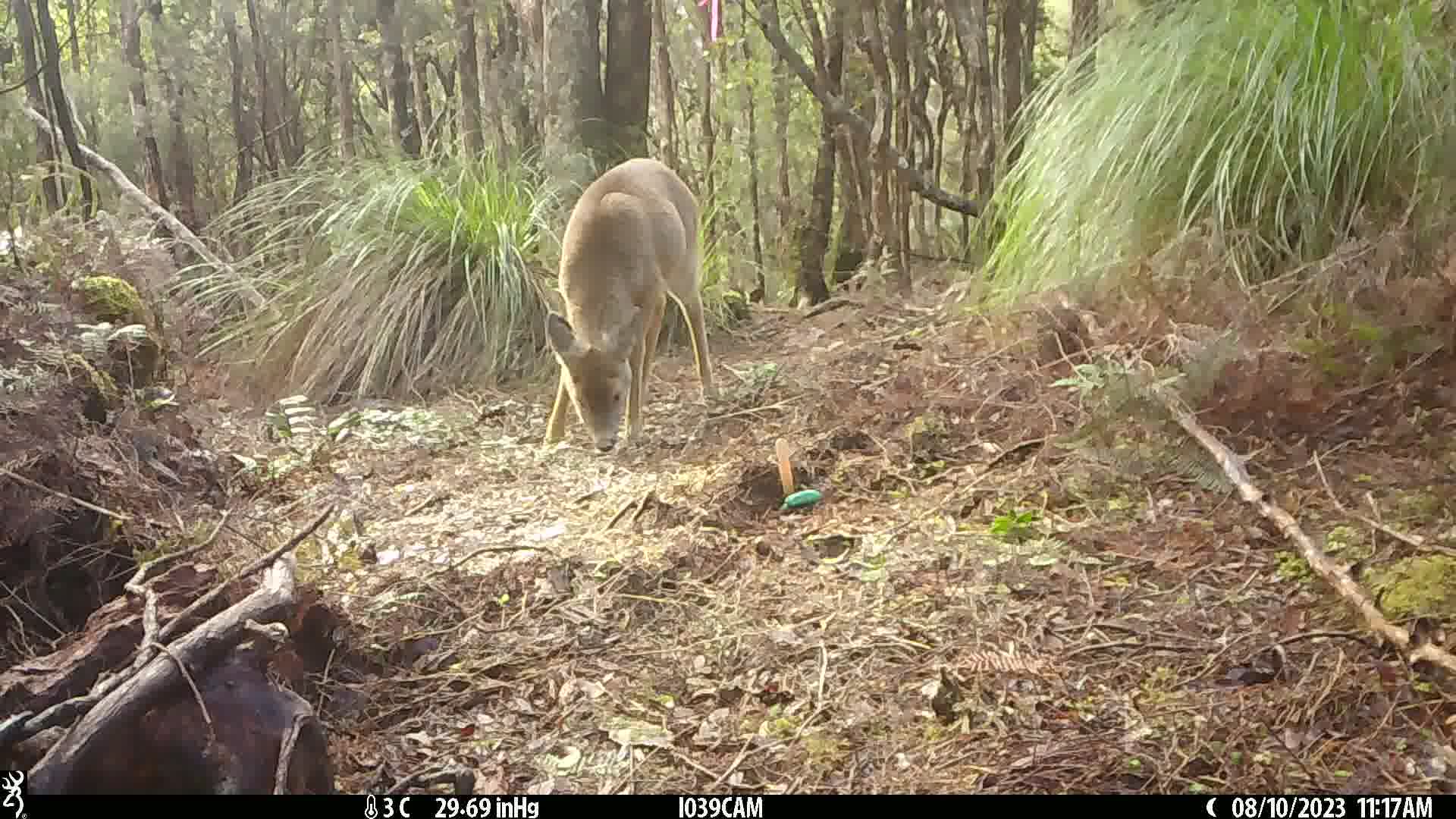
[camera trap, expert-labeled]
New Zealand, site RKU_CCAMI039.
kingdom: Animalia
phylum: Chordata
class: Mammalia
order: Artiodactyla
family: Cervidae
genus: Odocoileus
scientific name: Odocoileus virginianus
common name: white-tailed deer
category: white tailed deer